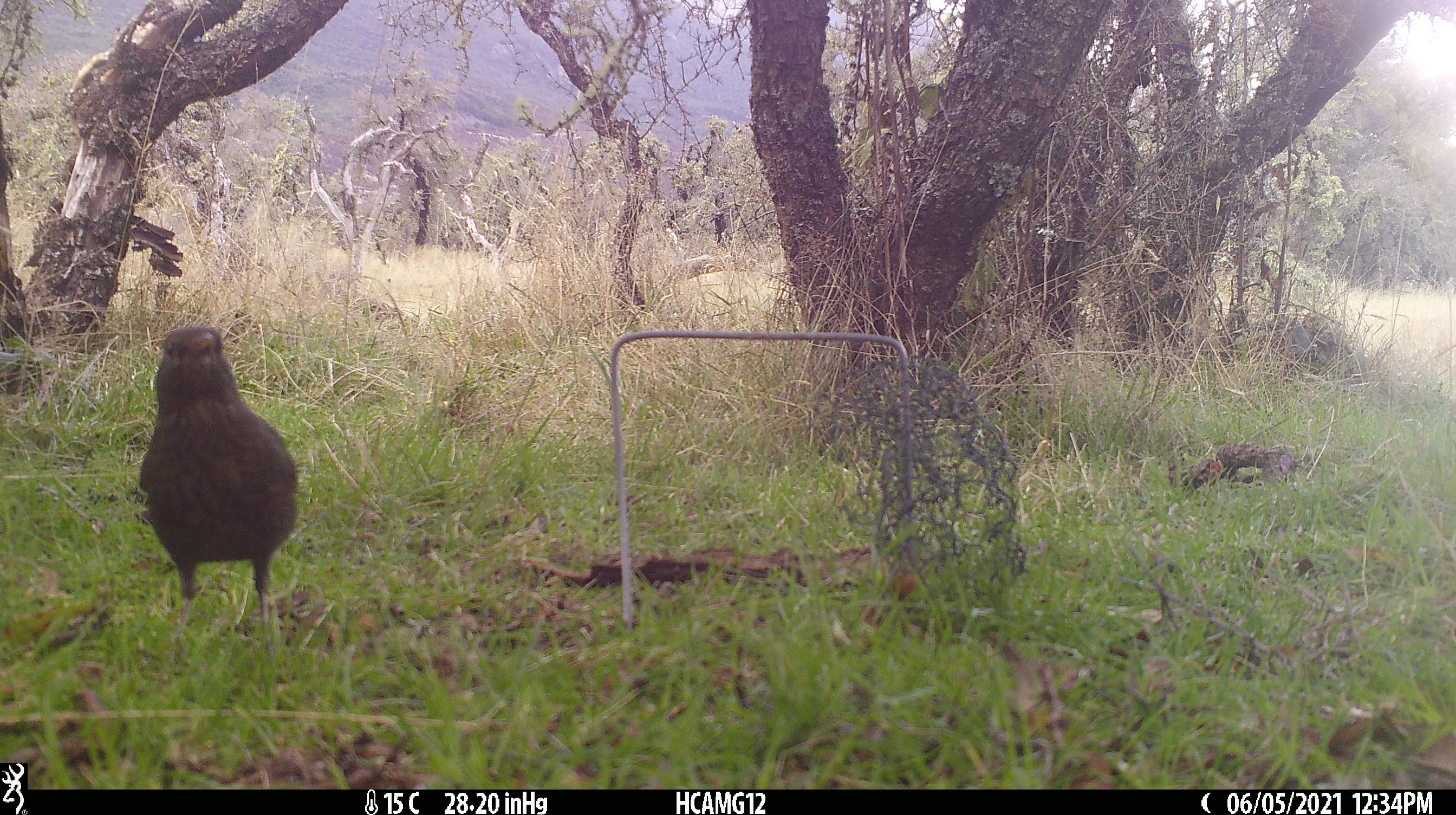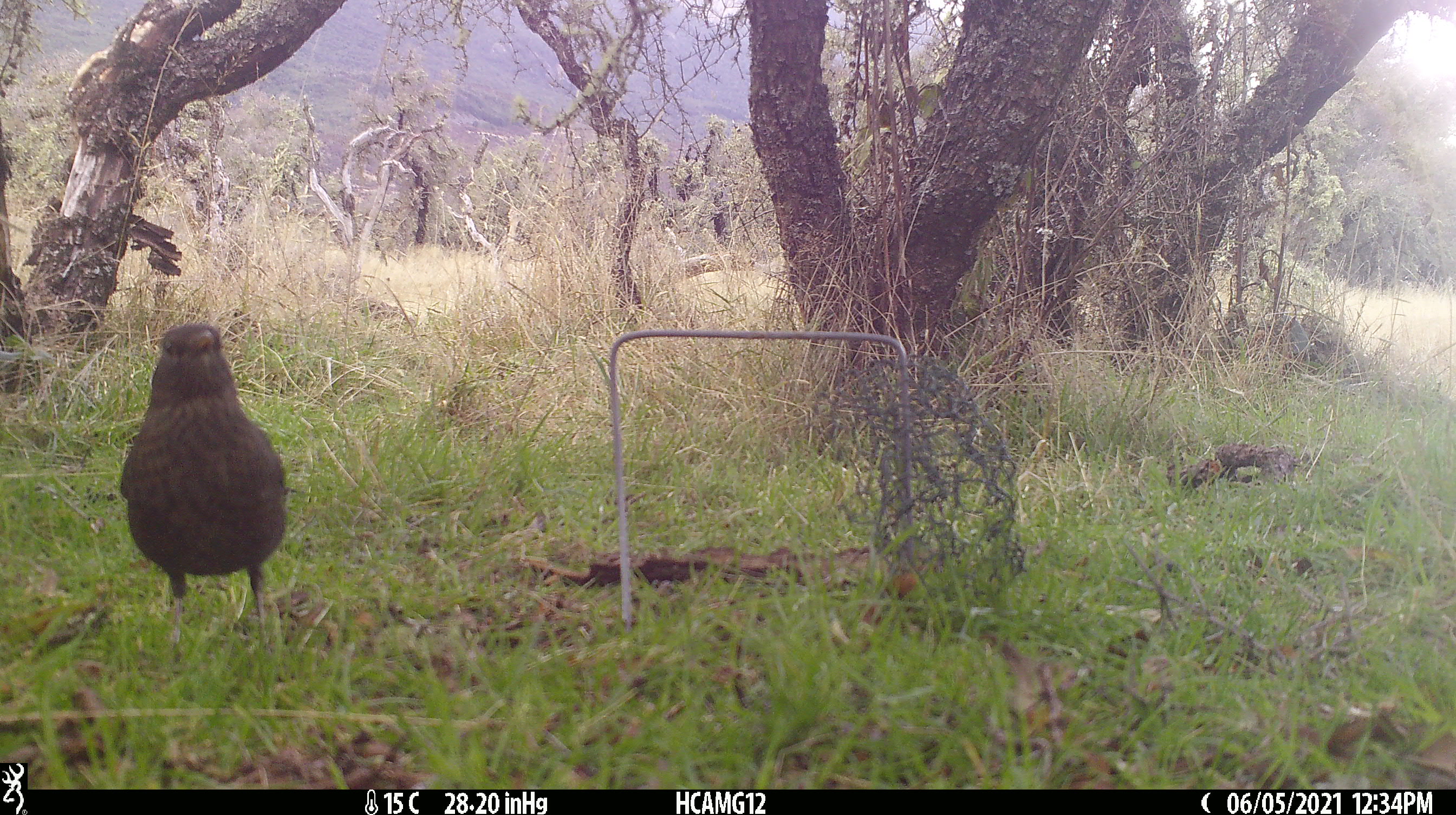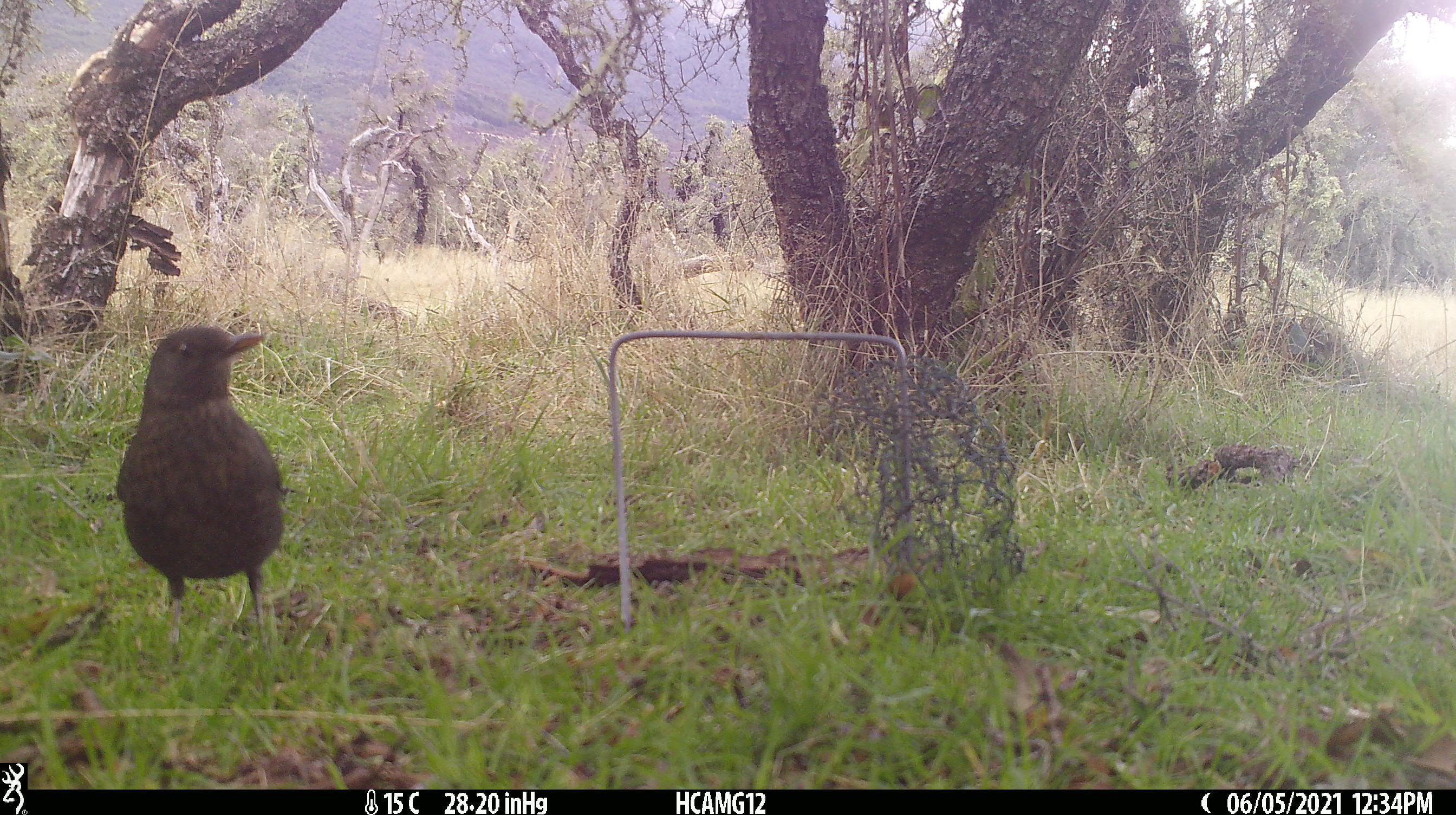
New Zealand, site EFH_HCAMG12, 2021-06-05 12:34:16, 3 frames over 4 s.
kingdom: Animalia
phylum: Chordata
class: Aves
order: Passeriformes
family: Turdidae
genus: Turdus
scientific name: Turdus merula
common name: eurasian blackbird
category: blackbird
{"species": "blackbird (eurasian blackbird) (Turdus merula)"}